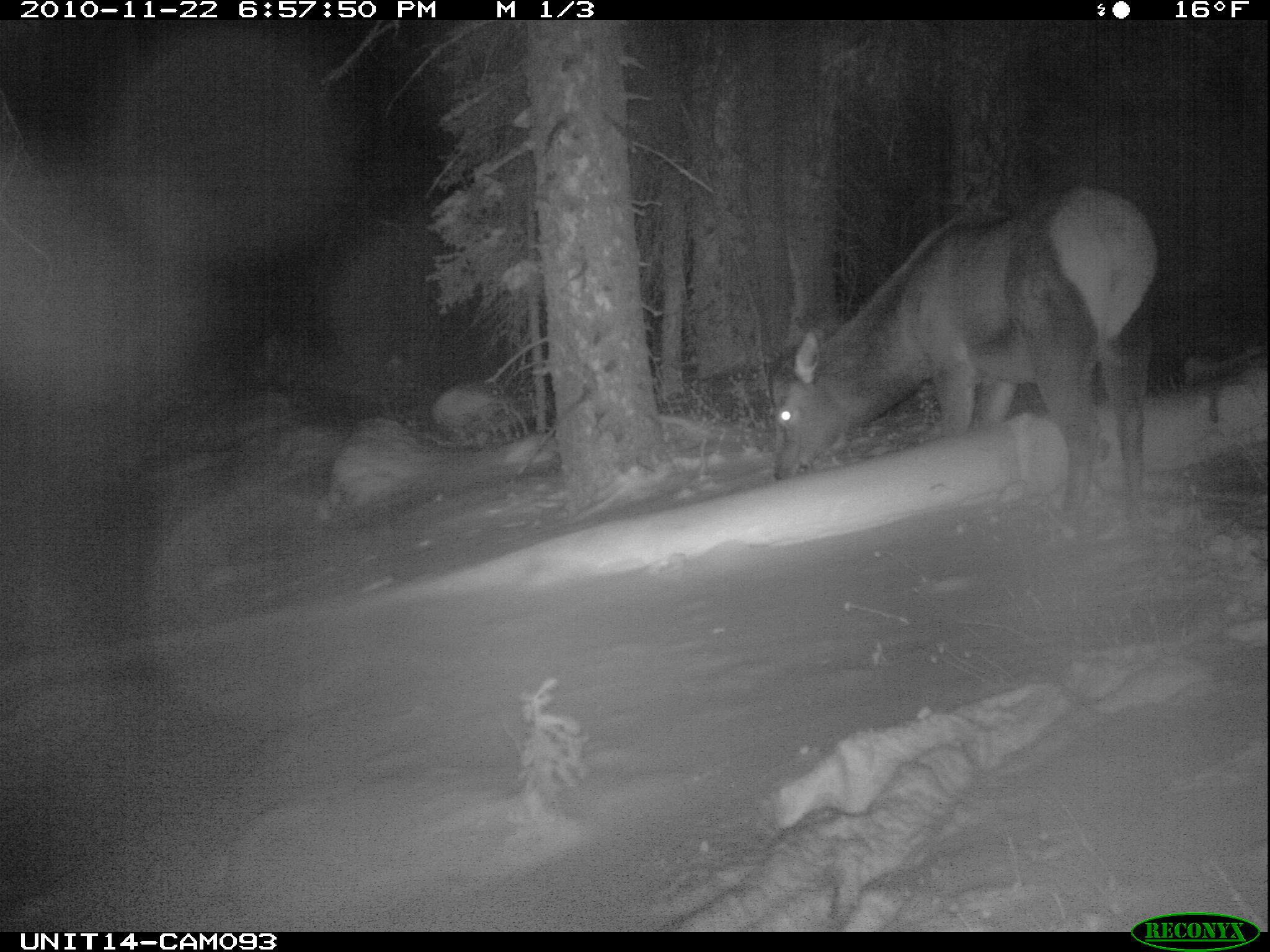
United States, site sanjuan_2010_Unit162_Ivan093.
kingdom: Animalia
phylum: Chordata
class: Mammalia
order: Artiodactyla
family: Cervidae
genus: Cervus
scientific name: Cervus elaphus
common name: red deer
Cervus elaphus (red deer).